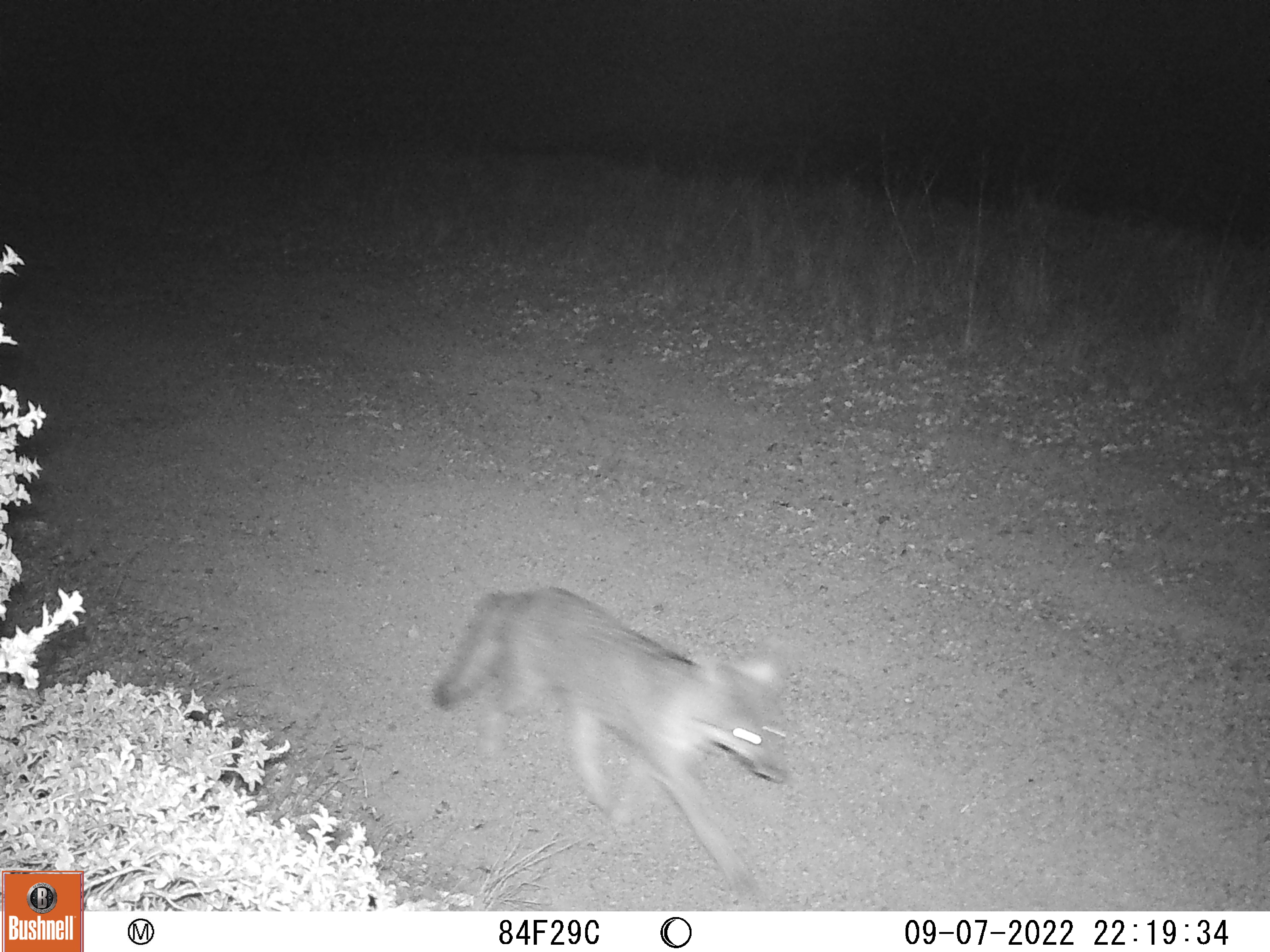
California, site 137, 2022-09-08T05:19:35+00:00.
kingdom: Animalia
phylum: Chordata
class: Mammalia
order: Carnivora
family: Canidae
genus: Urocyon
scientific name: Urocyon cinereoargenteus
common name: gray fox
Gray fox (Urocyon cinereoargenteus).